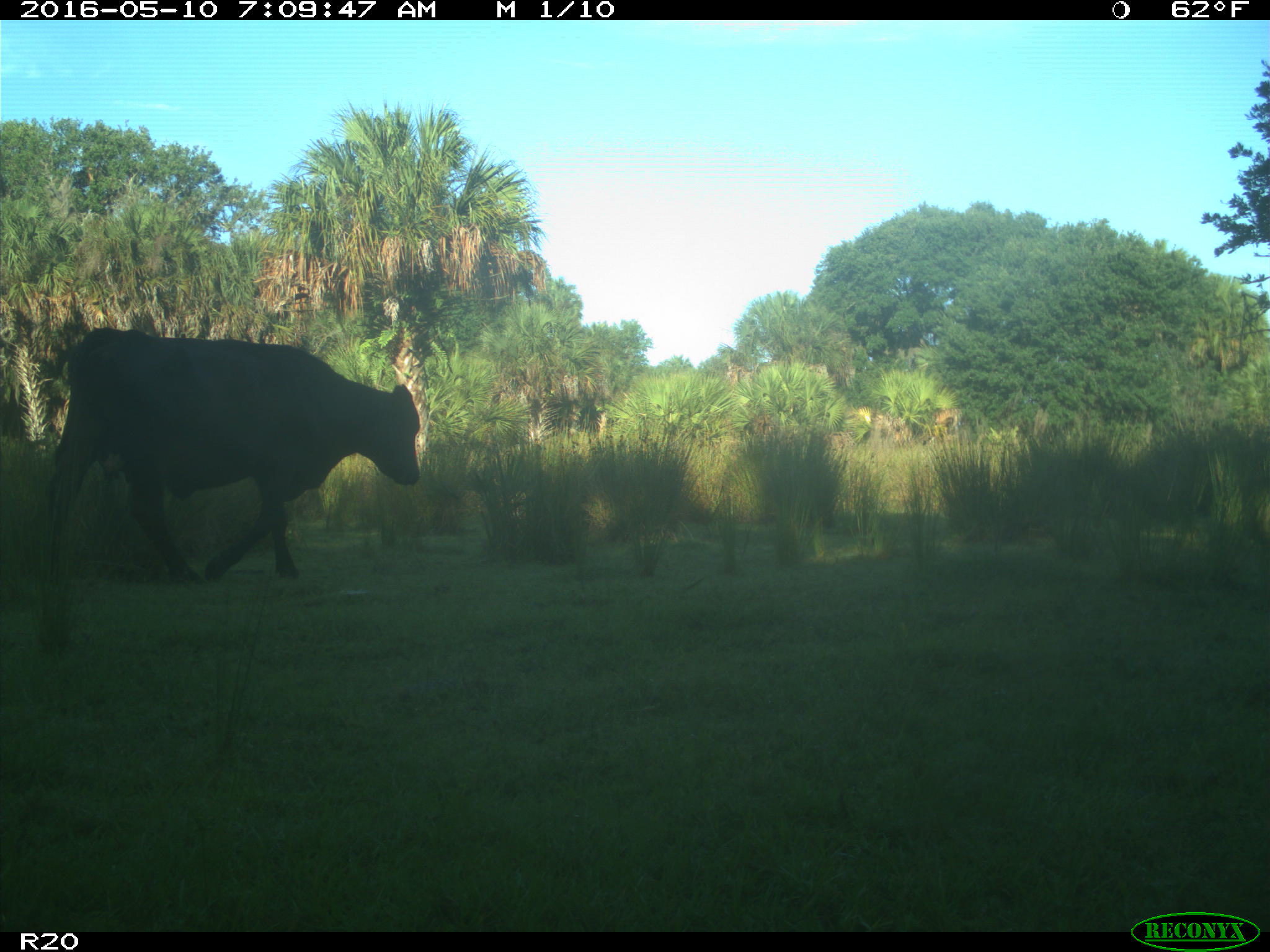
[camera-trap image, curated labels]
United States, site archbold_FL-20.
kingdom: Animalia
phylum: Chordata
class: Mammalia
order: Artiodactyla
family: Bovidae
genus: Bos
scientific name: Bos taurus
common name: domestic cow